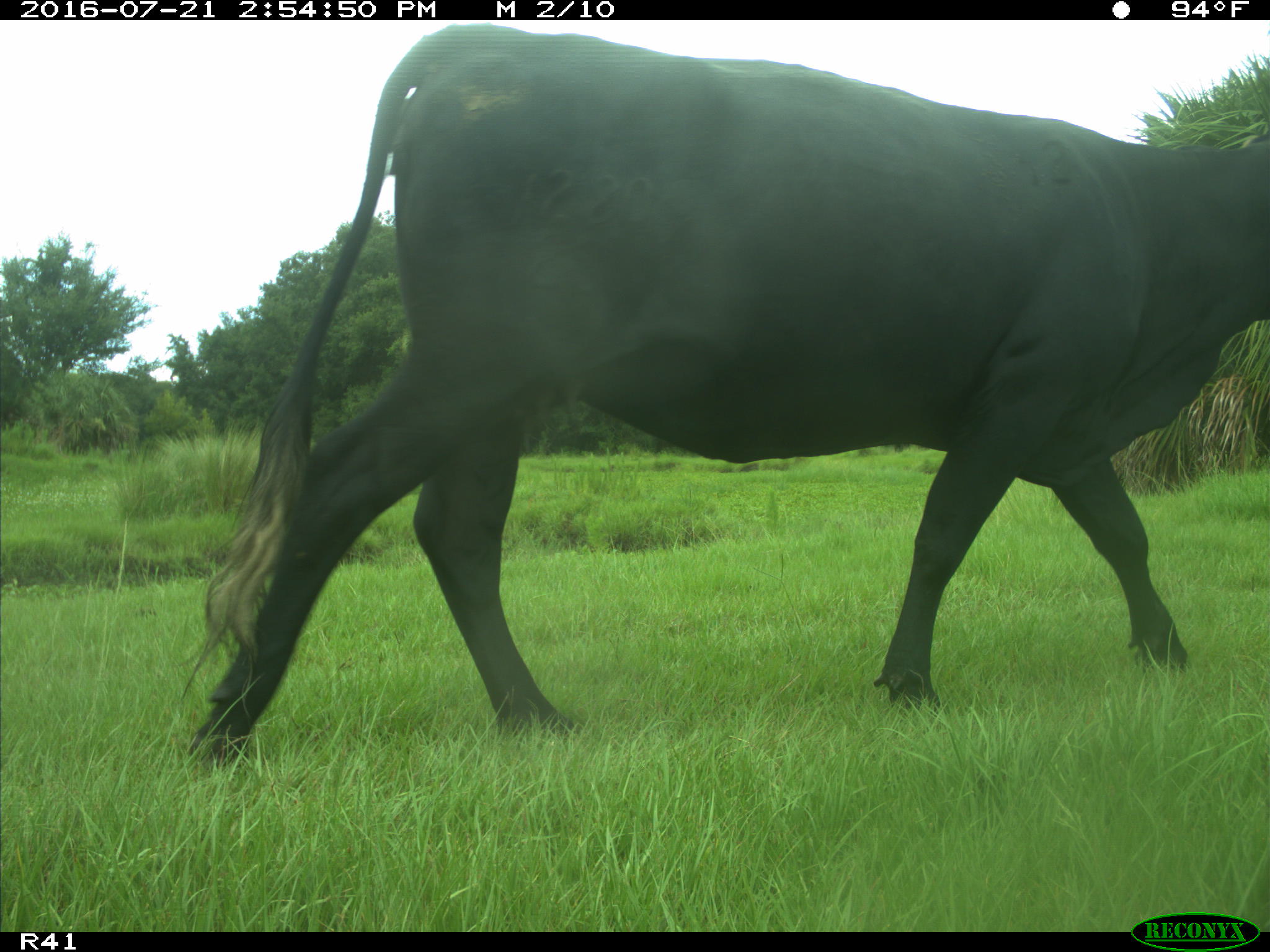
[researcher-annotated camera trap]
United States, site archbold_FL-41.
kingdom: Animalia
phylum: Chordata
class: Mammalia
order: Artiodactyla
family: Bovidae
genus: Bos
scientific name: Bos taurus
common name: domestic cow